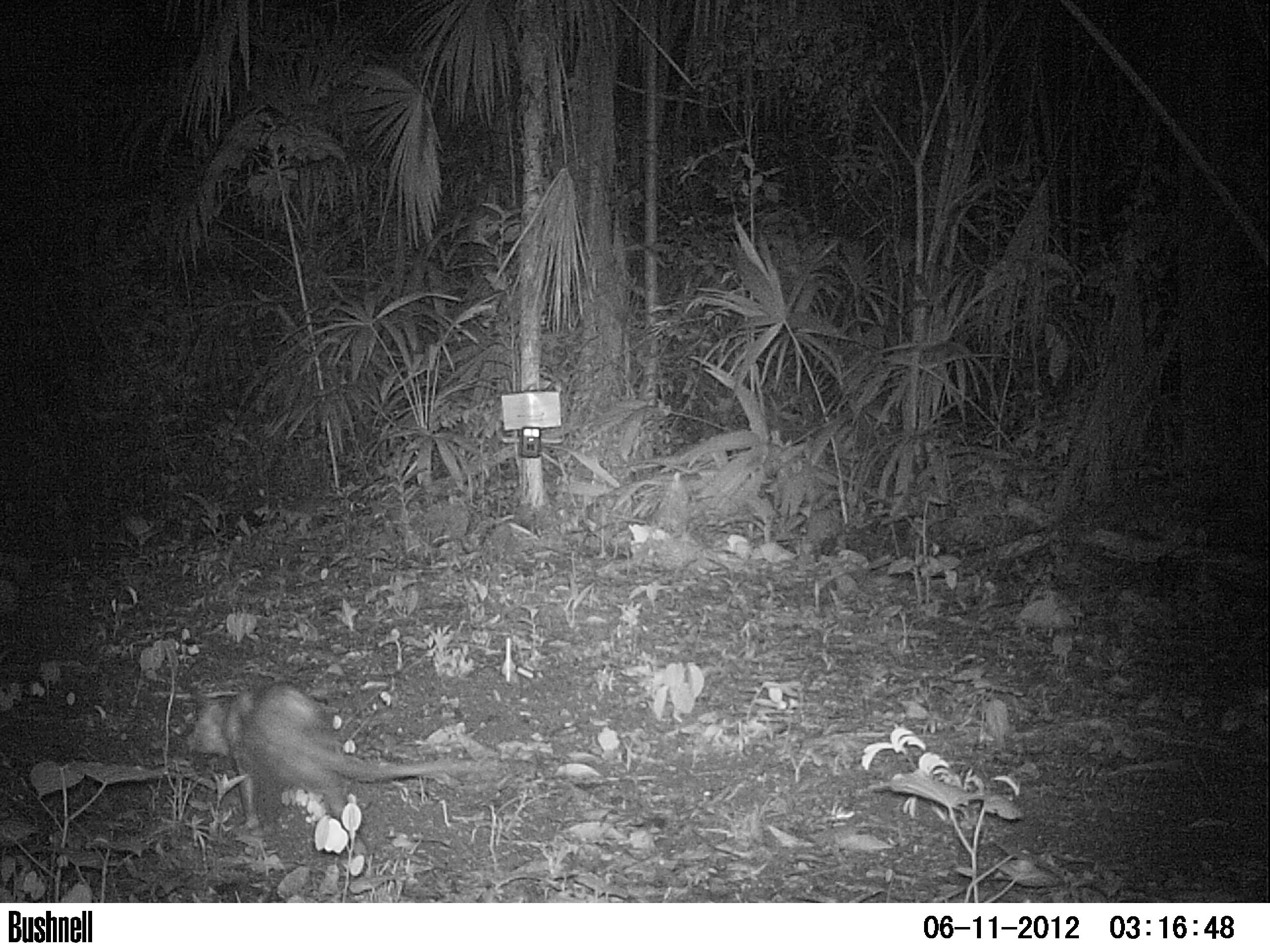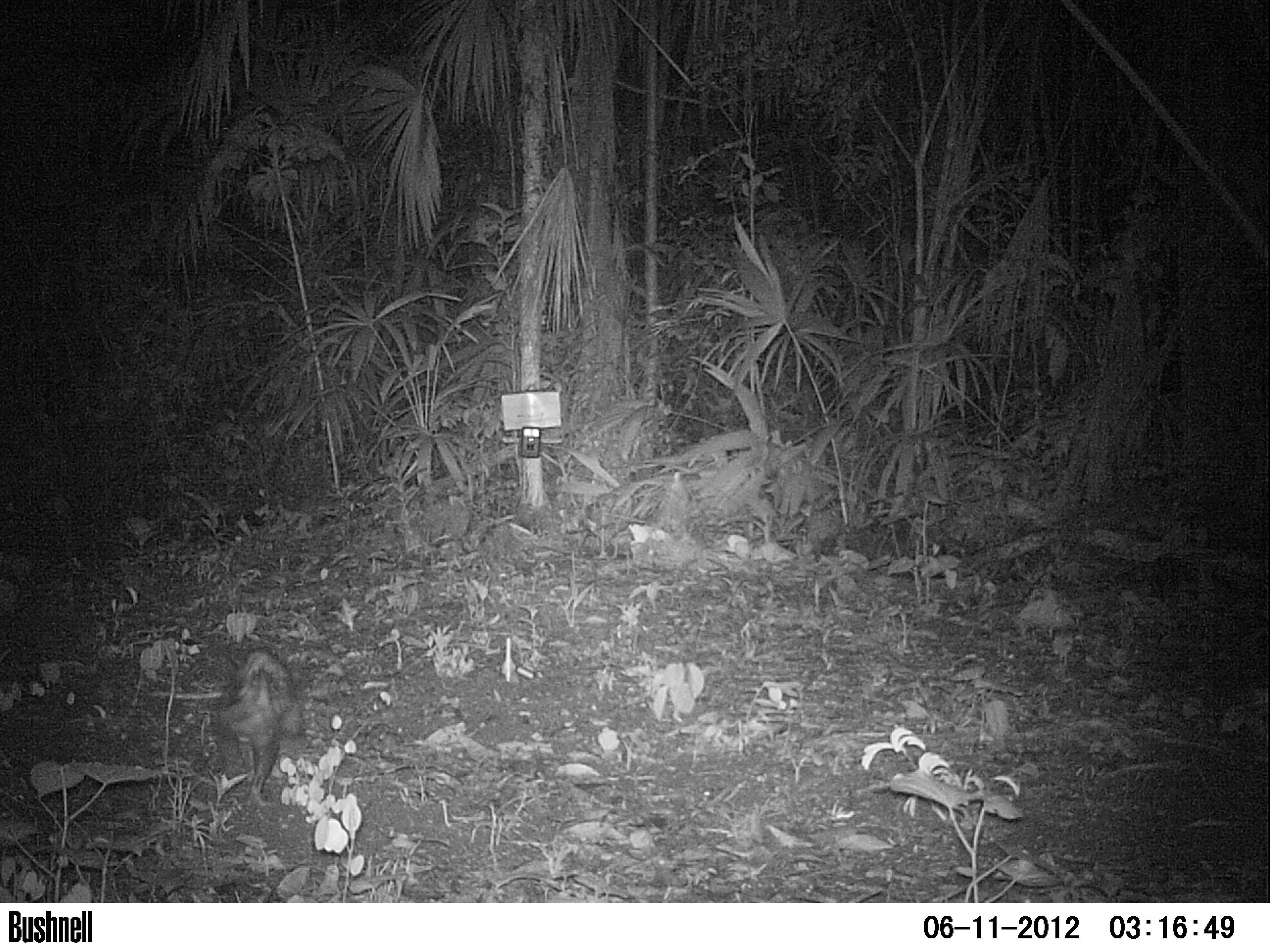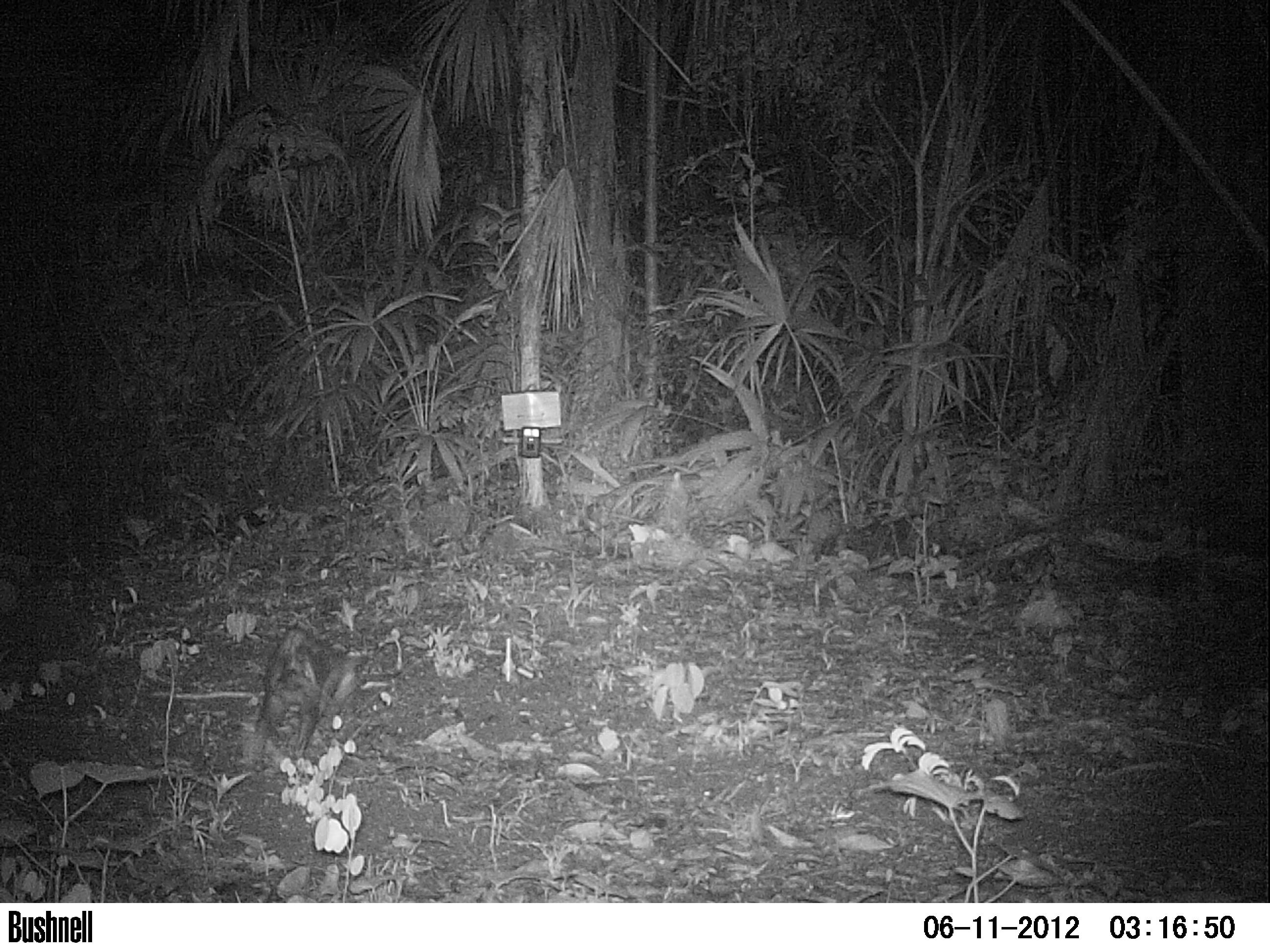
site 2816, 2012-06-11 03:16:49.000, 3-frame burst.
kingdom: Animalia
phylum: Chordata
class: Mammalia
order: Didelphimorphia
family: Didelphidae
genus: Didelphis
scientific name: Didelphis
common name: american opossums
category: didelphis sp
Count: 1.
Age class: adult.